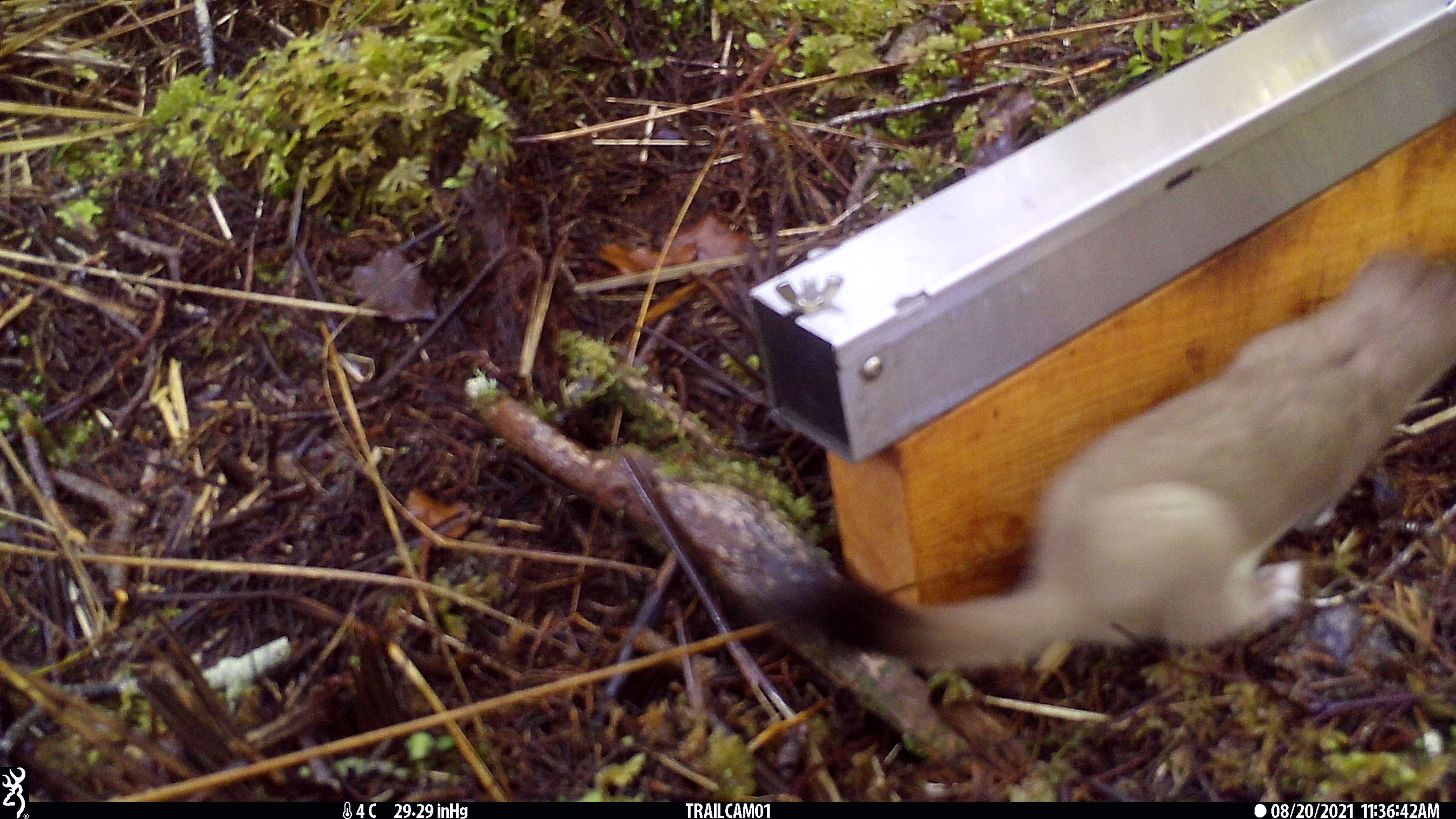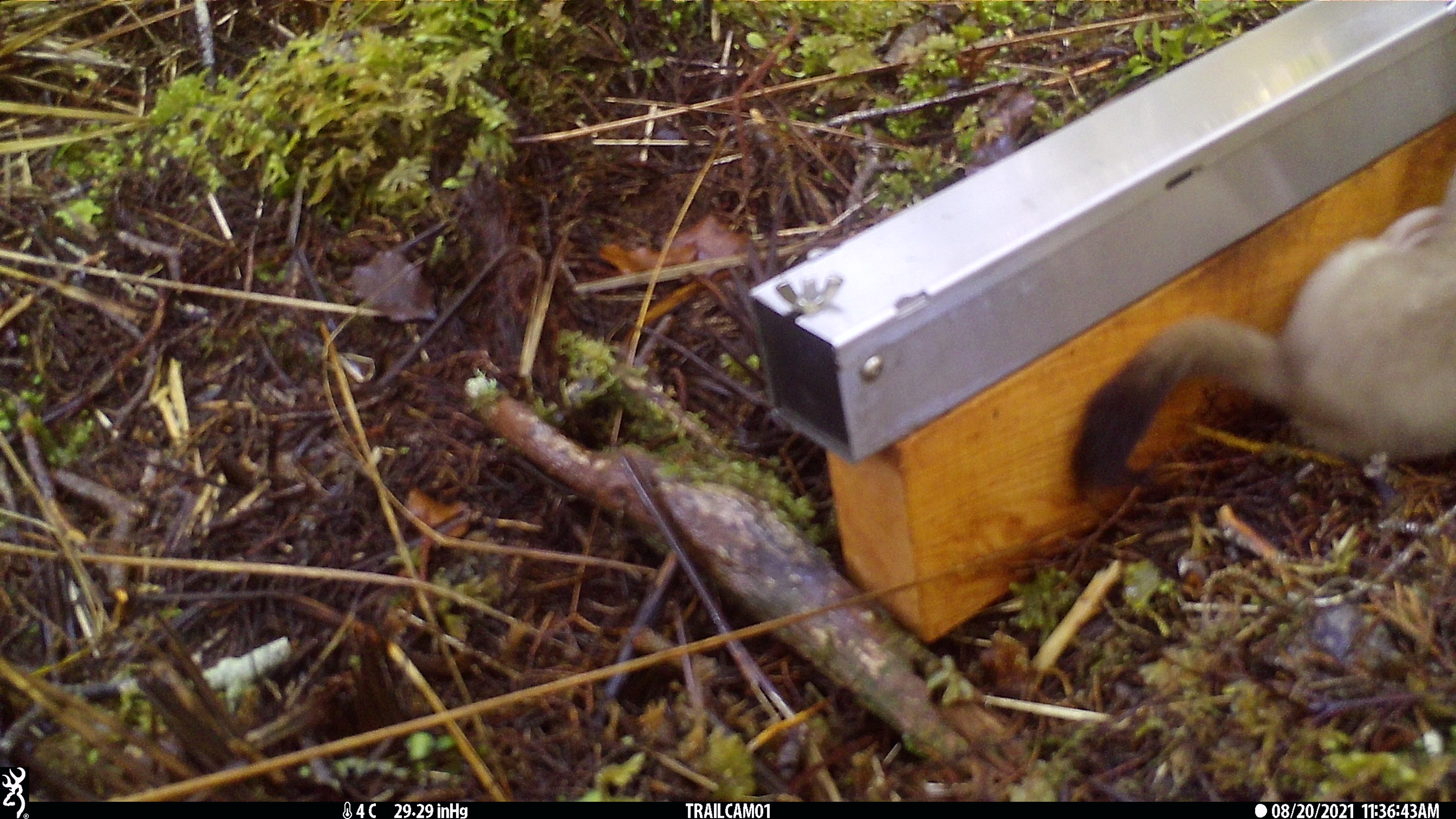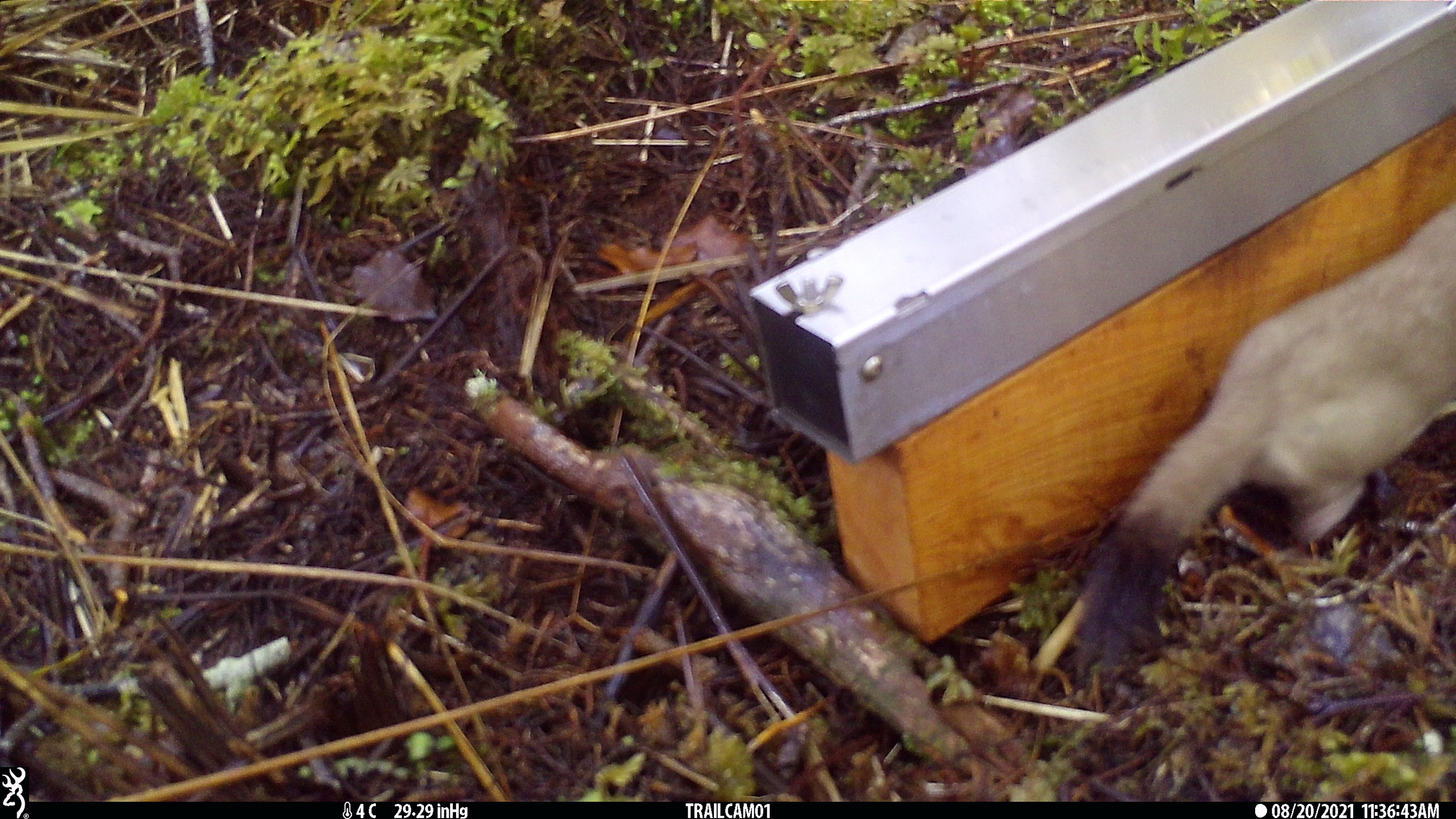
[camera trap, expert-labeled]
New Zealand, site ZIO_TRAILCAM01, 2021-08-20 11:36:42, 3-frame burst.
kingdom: Animalia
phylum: Chordata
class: Mammalia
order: Carnivora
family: Mustelidae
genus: Mustela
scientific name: Mustela erminea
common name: stoat